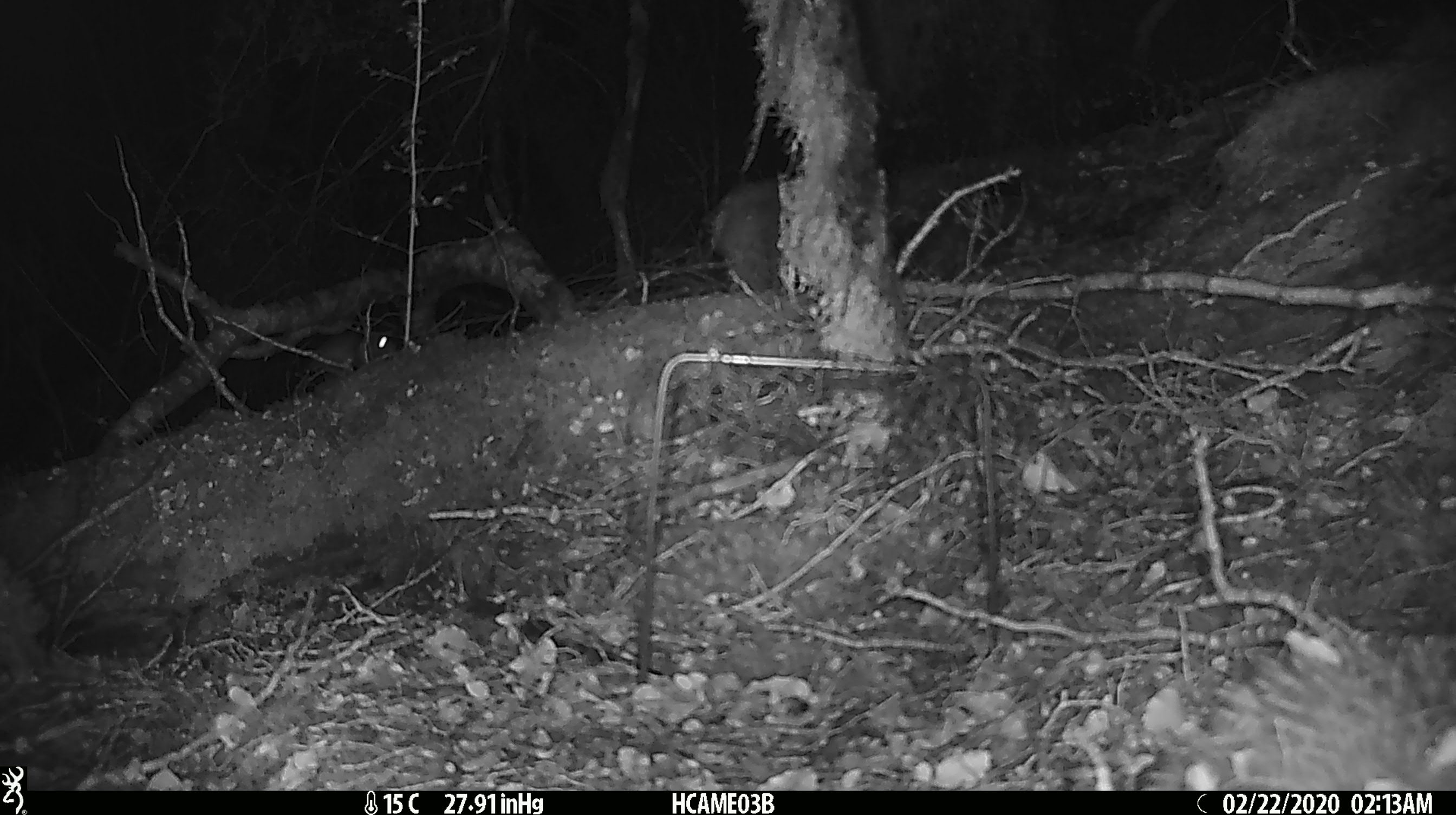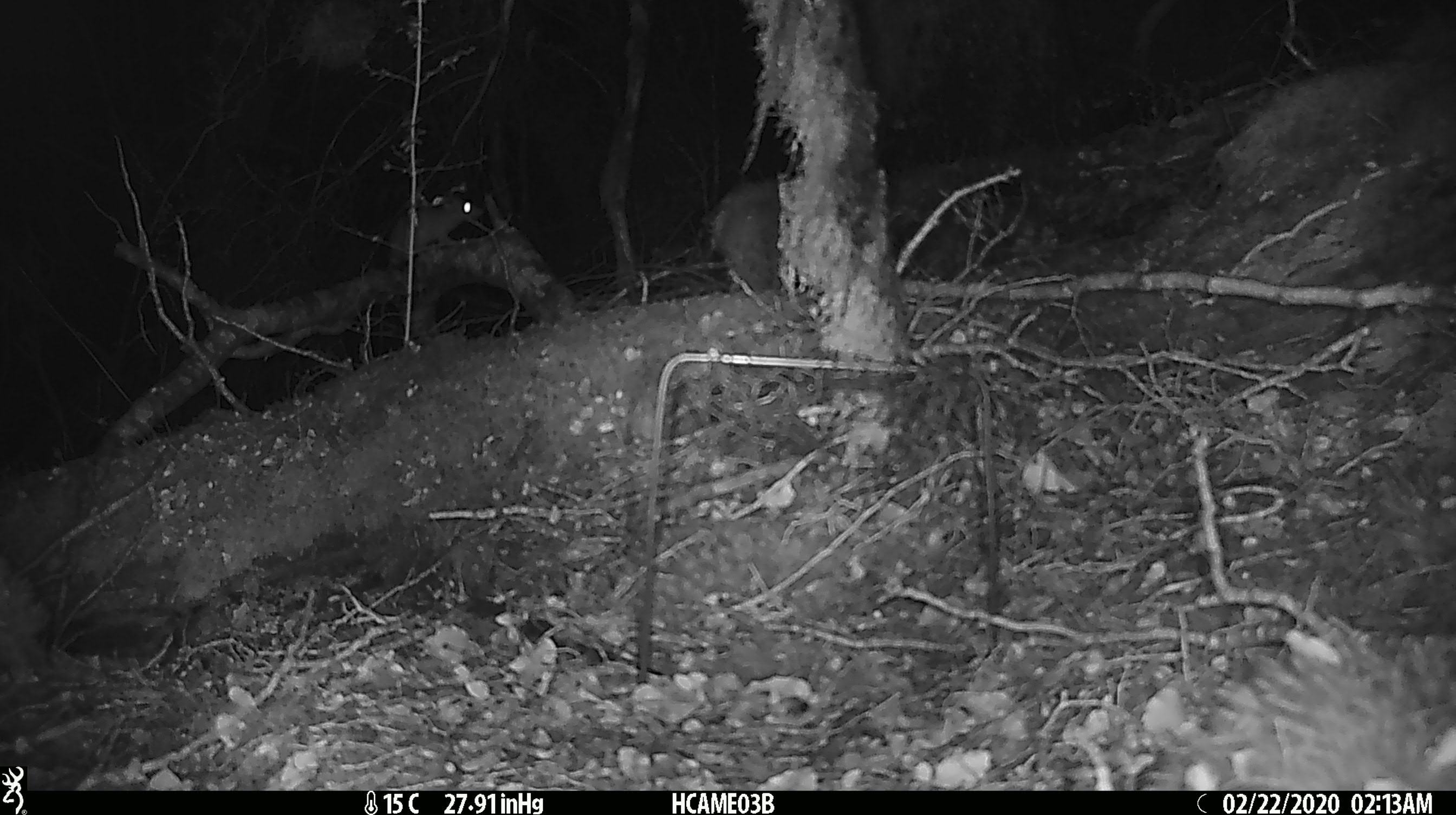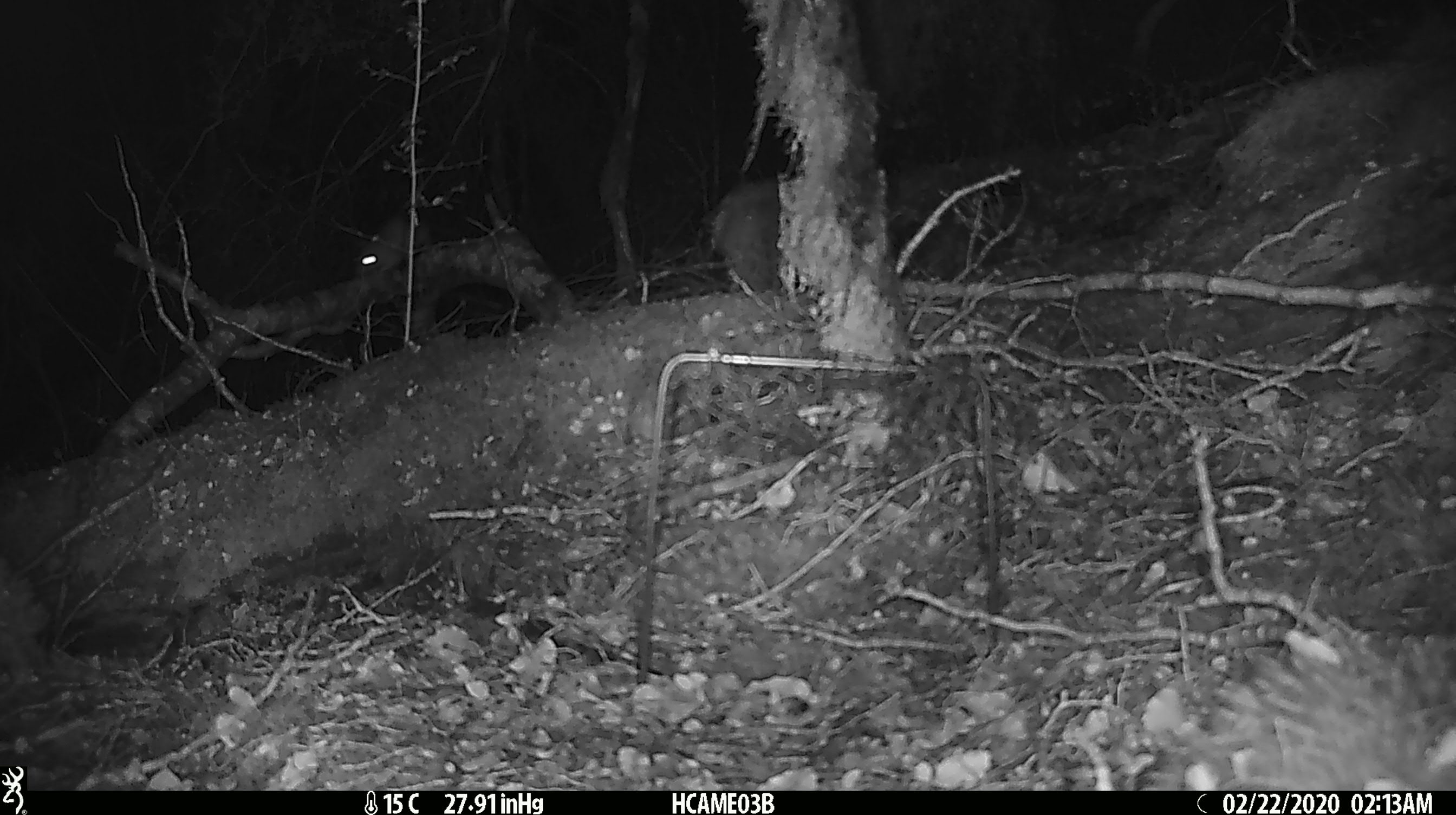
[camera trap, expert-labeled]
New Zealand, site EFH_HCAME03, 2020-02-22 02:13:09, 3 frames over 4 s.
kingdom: Animalia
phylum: Chordata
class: Mammalia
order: Rodentia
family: Muridae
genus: Mus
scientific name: Mus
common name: mouse